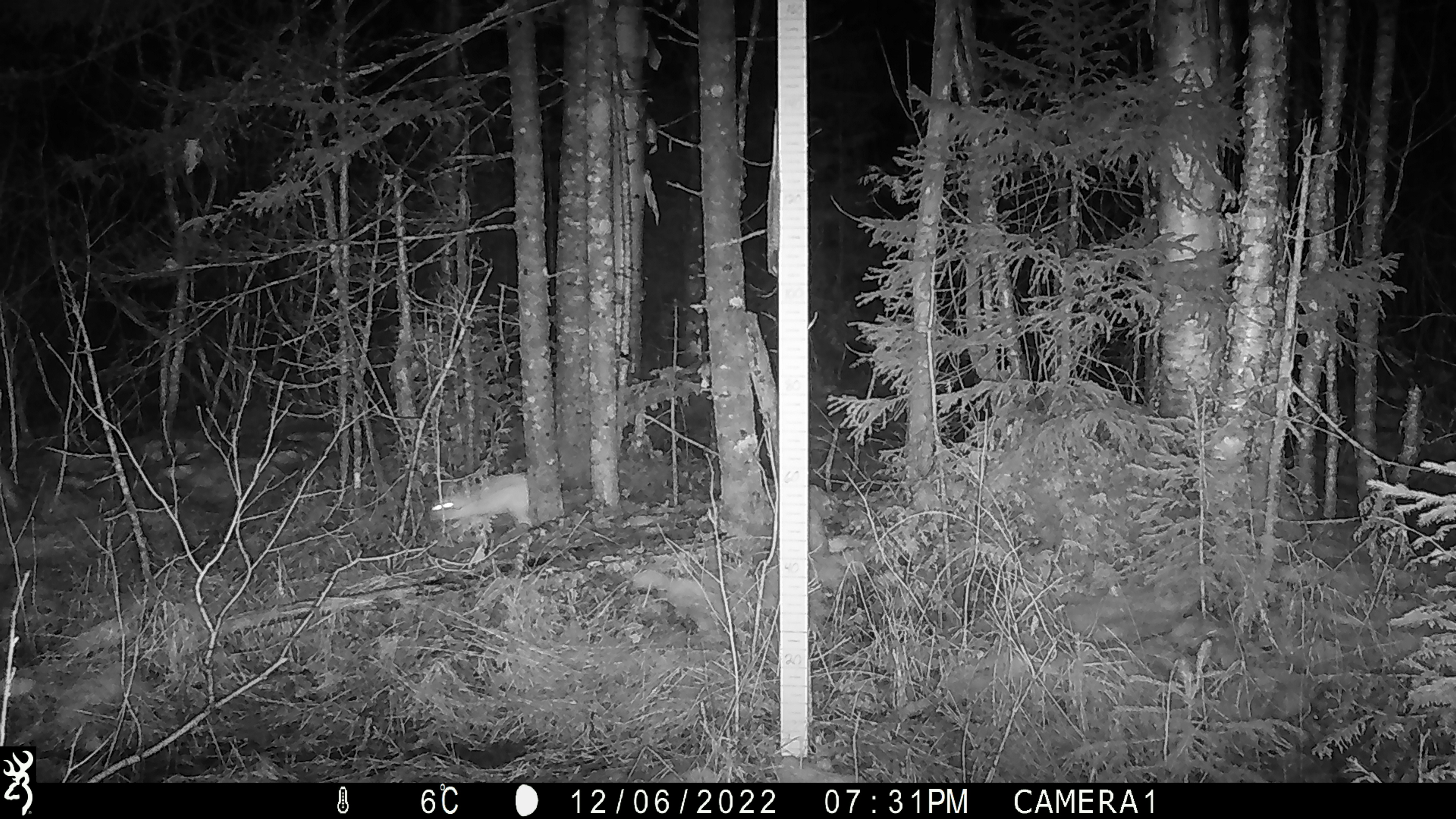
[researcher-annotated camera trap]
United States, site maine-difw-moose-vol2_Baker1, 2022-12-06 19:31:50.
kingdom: Animalia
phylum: Chordata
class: Mammalia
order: Lagomorpha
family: Leporidae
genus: Lepus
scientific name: Lepus americanus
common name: snowshoe hare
Snowshoe hare (Lepus americanus).